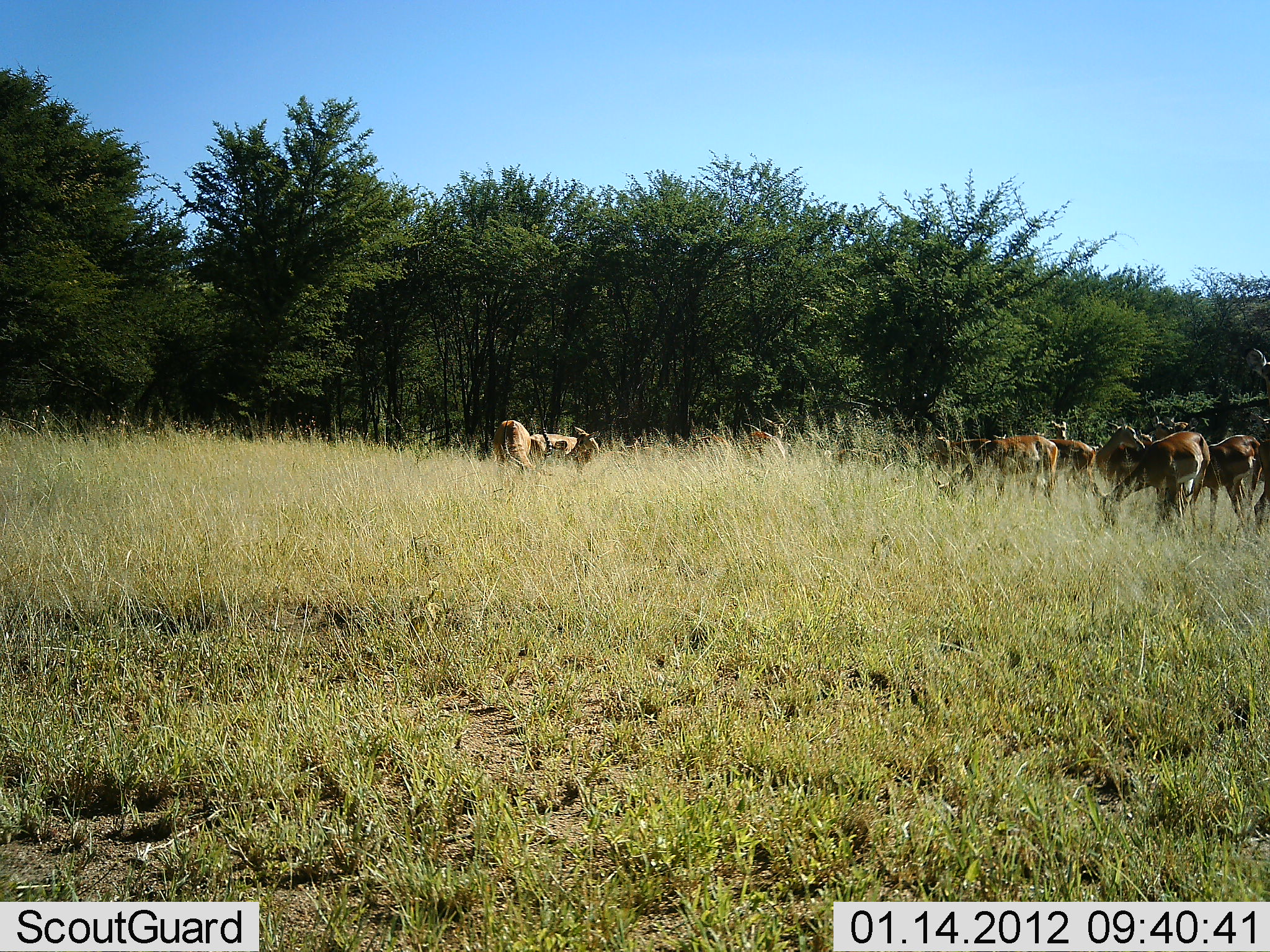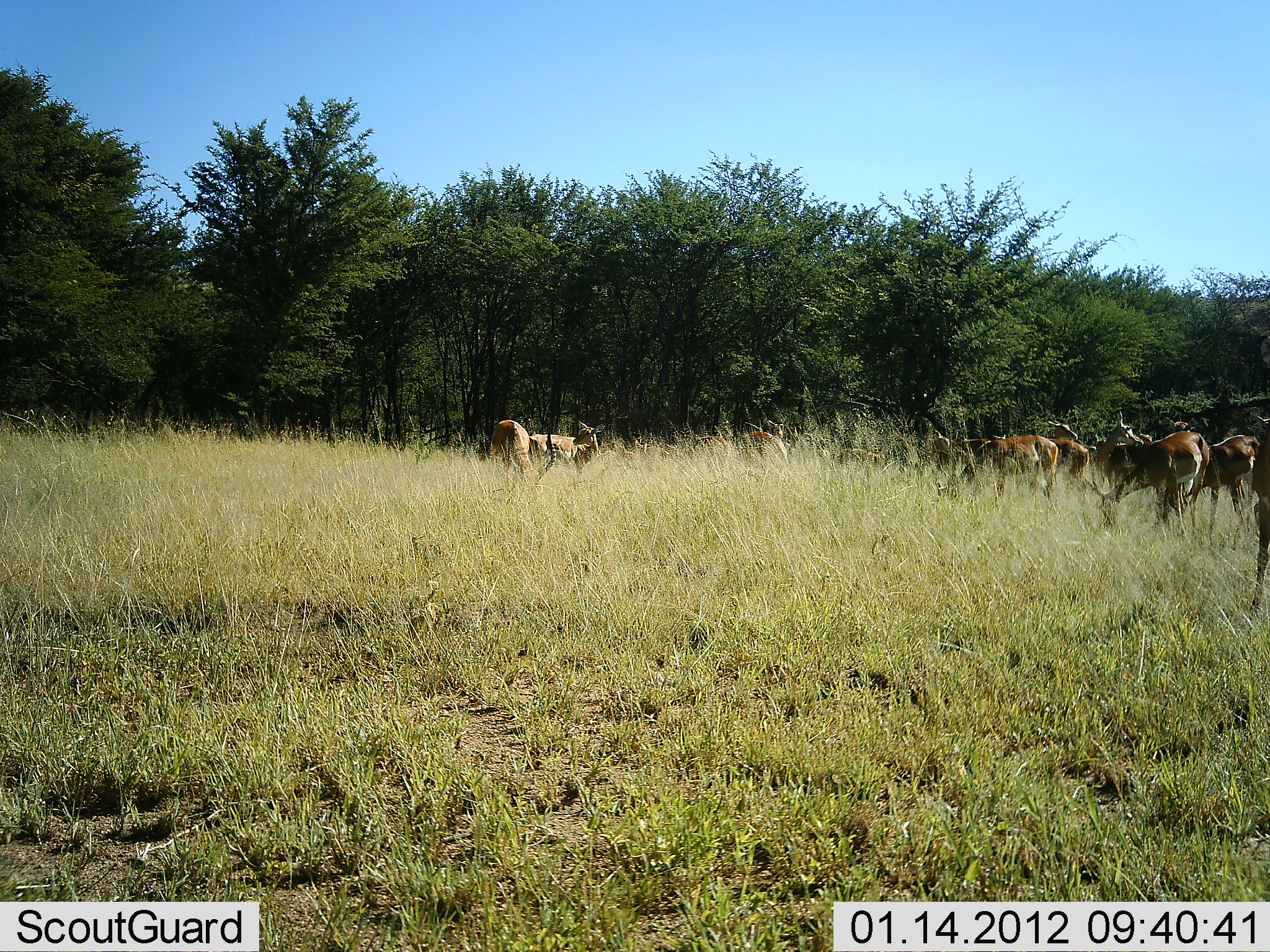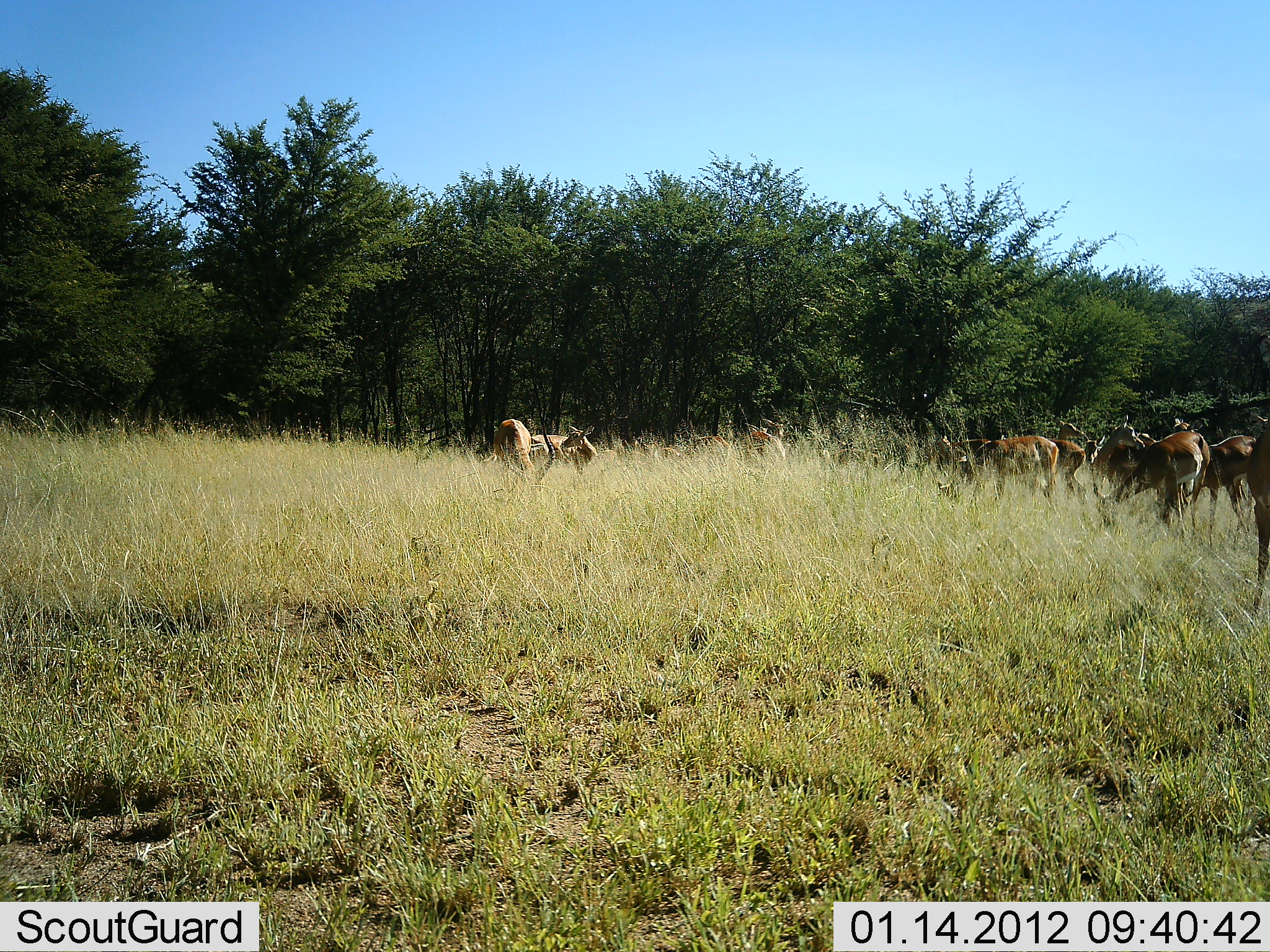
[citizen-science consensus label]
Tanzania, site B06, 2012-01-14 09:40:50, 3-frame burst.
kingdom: Animalia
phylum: Chordata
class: Mammalia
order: Artiodactyla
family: Bovidae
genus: Aepyceros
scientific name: Aepyceros melampus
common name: impala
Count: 11-50.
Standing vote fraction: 86%.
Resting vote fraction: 0%.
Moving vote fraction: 14%.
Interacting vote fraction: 7%.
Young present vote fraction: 7%.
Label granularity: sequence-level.